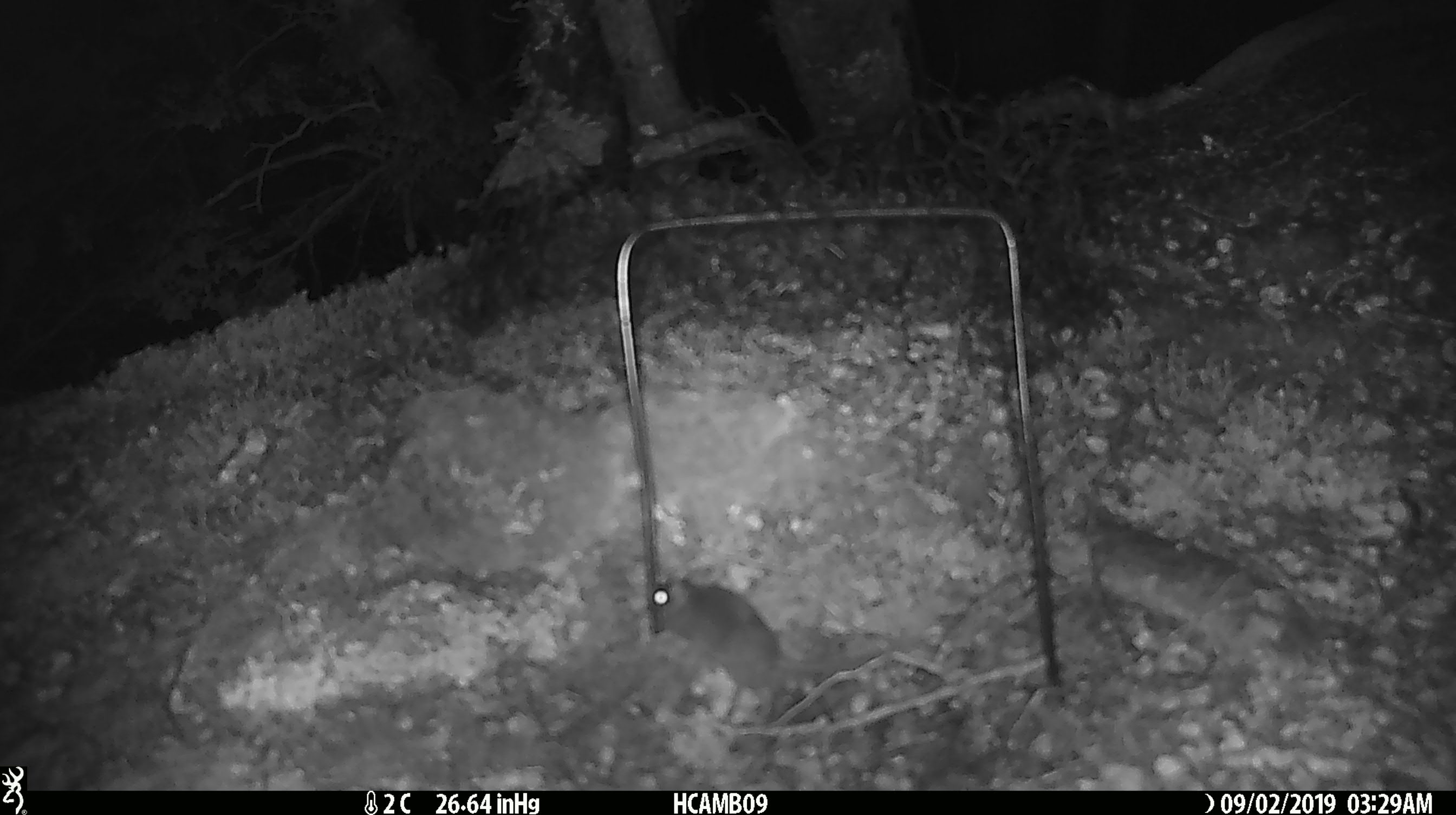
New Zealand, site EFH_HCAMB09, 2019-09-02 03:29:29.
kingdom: Animalia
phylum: Chordata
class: Mammalia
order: Rodentia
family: Muridae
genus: Mus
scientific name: Mus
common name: mouse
Mouse (Mus).